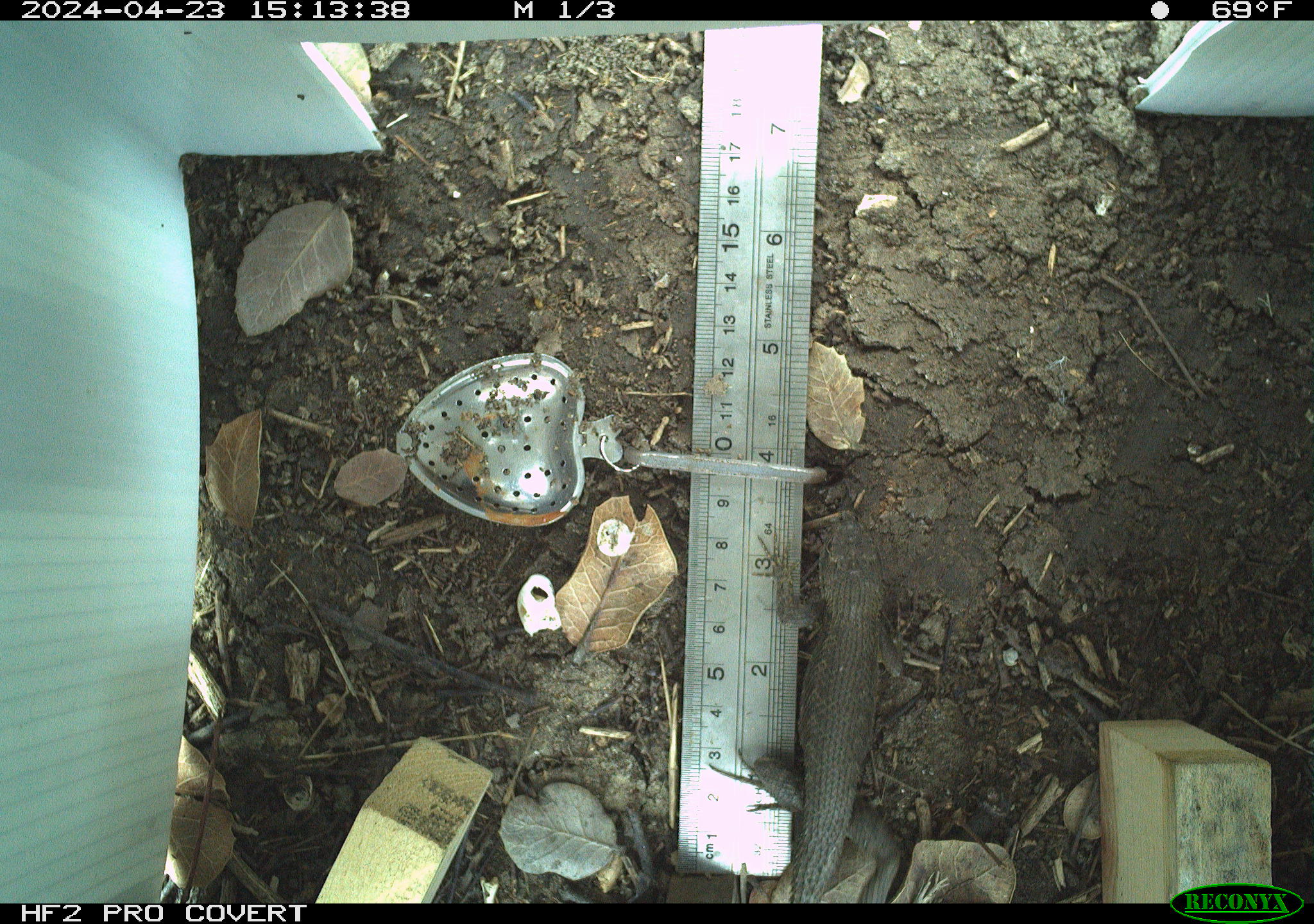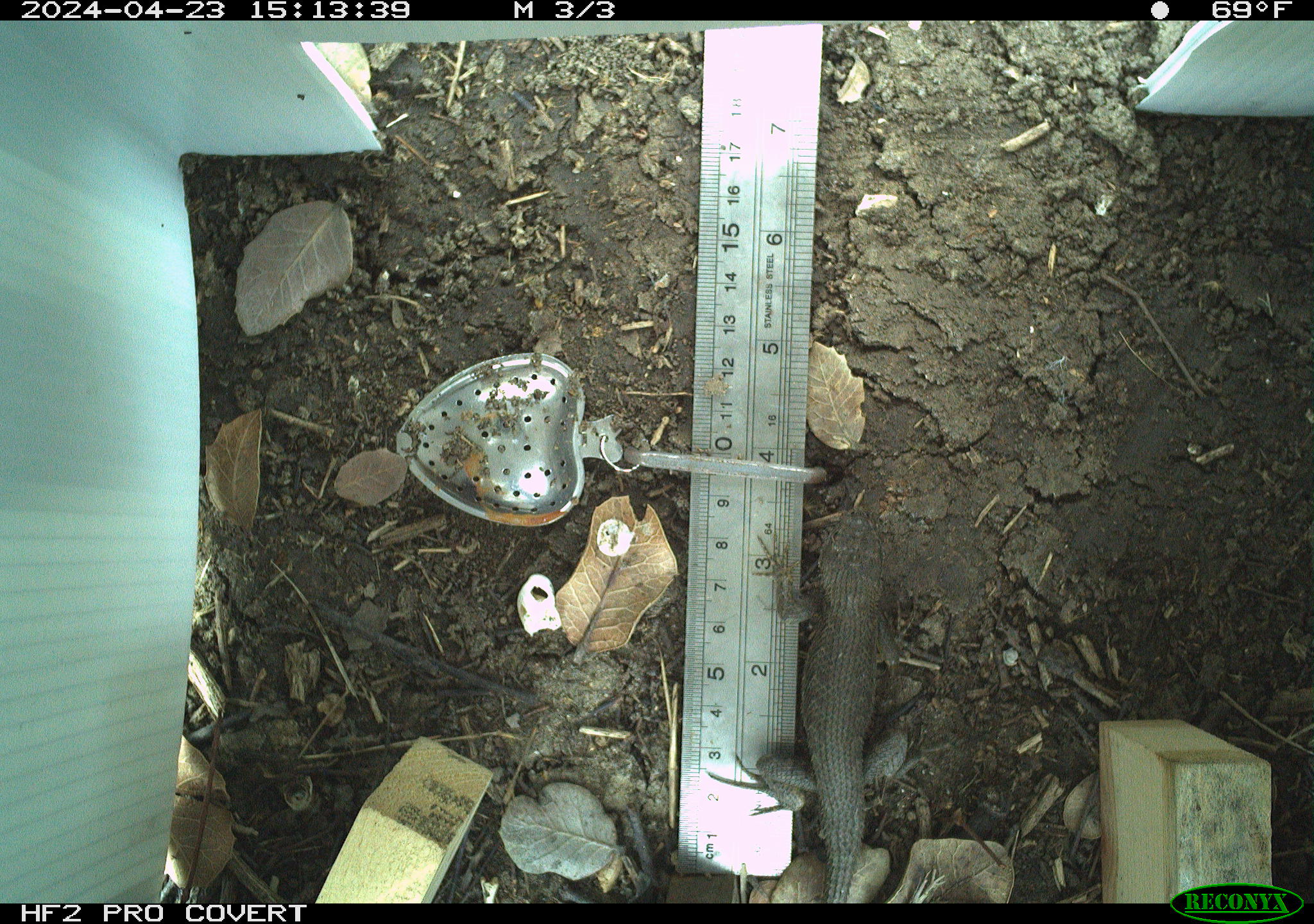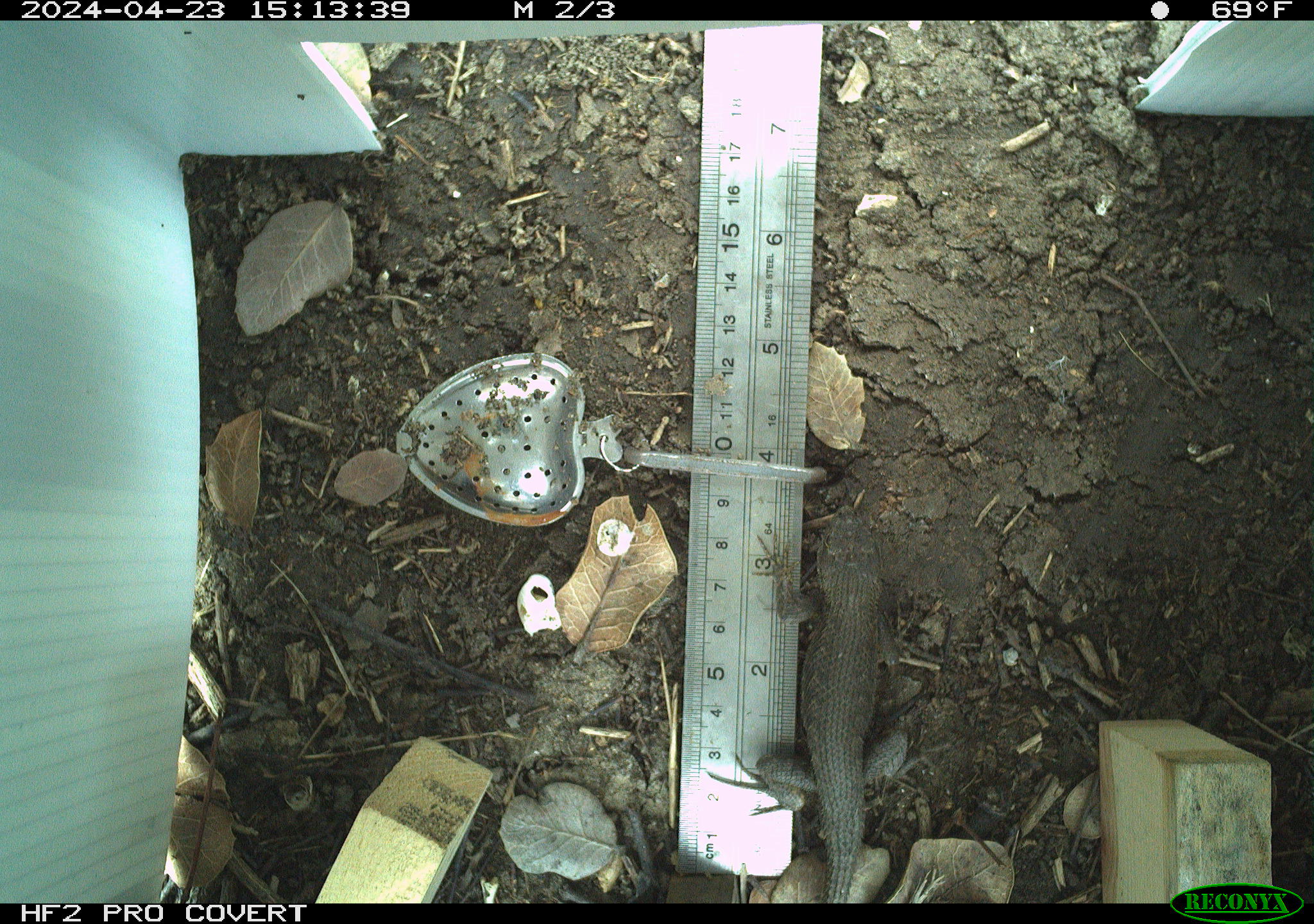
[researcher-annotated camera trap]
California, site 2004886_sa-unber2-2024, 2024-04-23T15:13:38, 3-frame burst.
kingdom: Animalia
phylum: Chordata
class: Reptilia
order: Squamata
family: Phrynosomatidae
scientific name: Phrynosomatidae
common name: phrynosomatid lizards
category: phrynosomatidae family